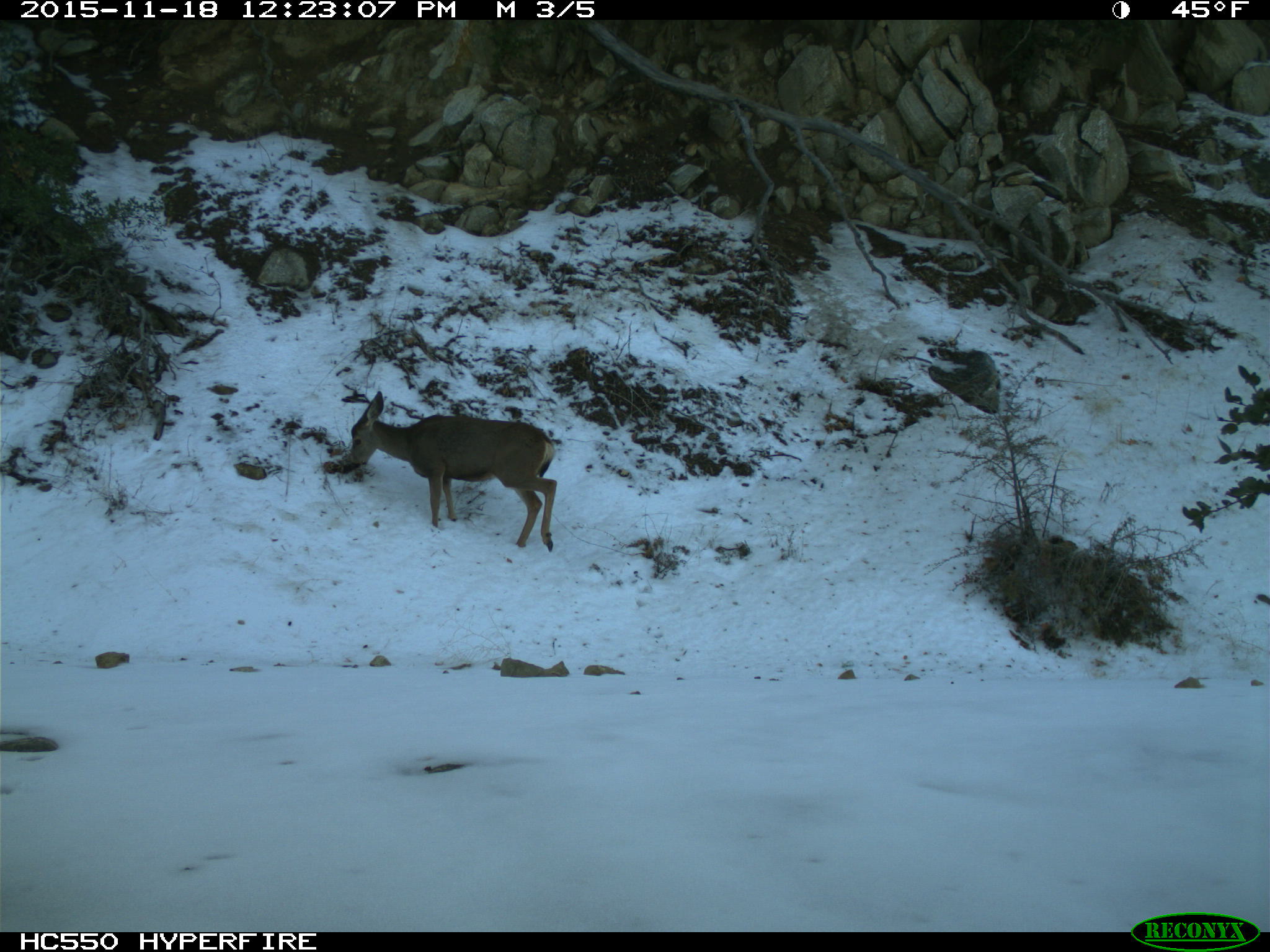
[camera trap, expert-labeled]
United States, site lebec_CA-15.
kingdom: Animalia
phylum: Chordata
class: Mammalia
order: Artiodactyla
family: Cervidae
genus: Odocoileus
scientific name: Odocoileus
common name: deer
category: unidentified deer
Unidentified deer (deer) (Odocoileus).